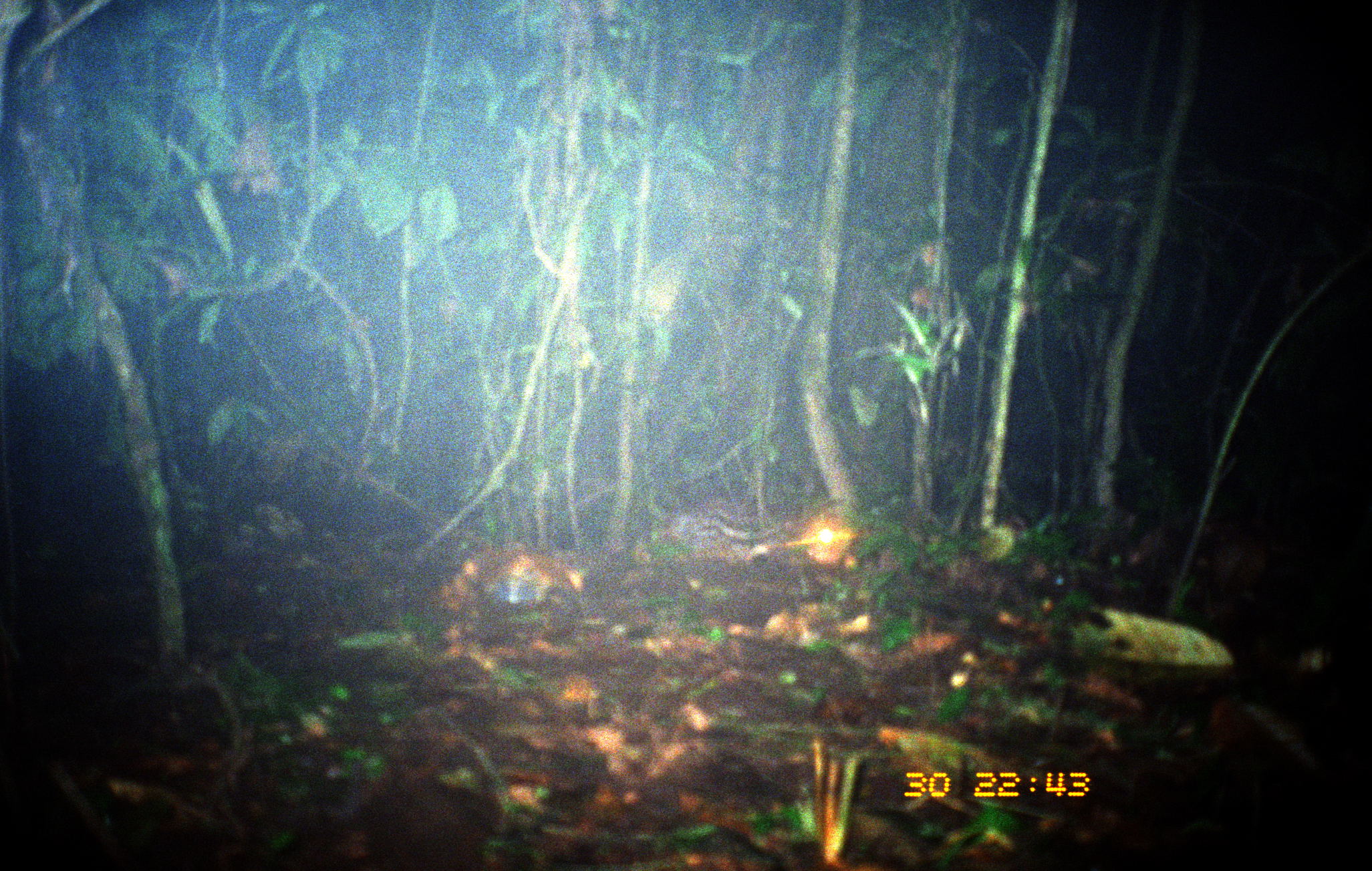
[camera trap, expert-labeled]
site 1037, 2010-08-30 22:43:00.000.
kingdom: Animalia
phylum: Chordata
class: Mammalia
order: Rodentia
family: Cuniculidae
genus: Cuniculus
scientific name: Cuniculus paca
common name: spotted paca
Cuniculus paca (spotted paca).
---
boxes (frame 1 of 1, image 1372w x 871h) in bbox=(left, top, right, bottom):
cuniculus paca: bbox=(656, 498, 807, 563)